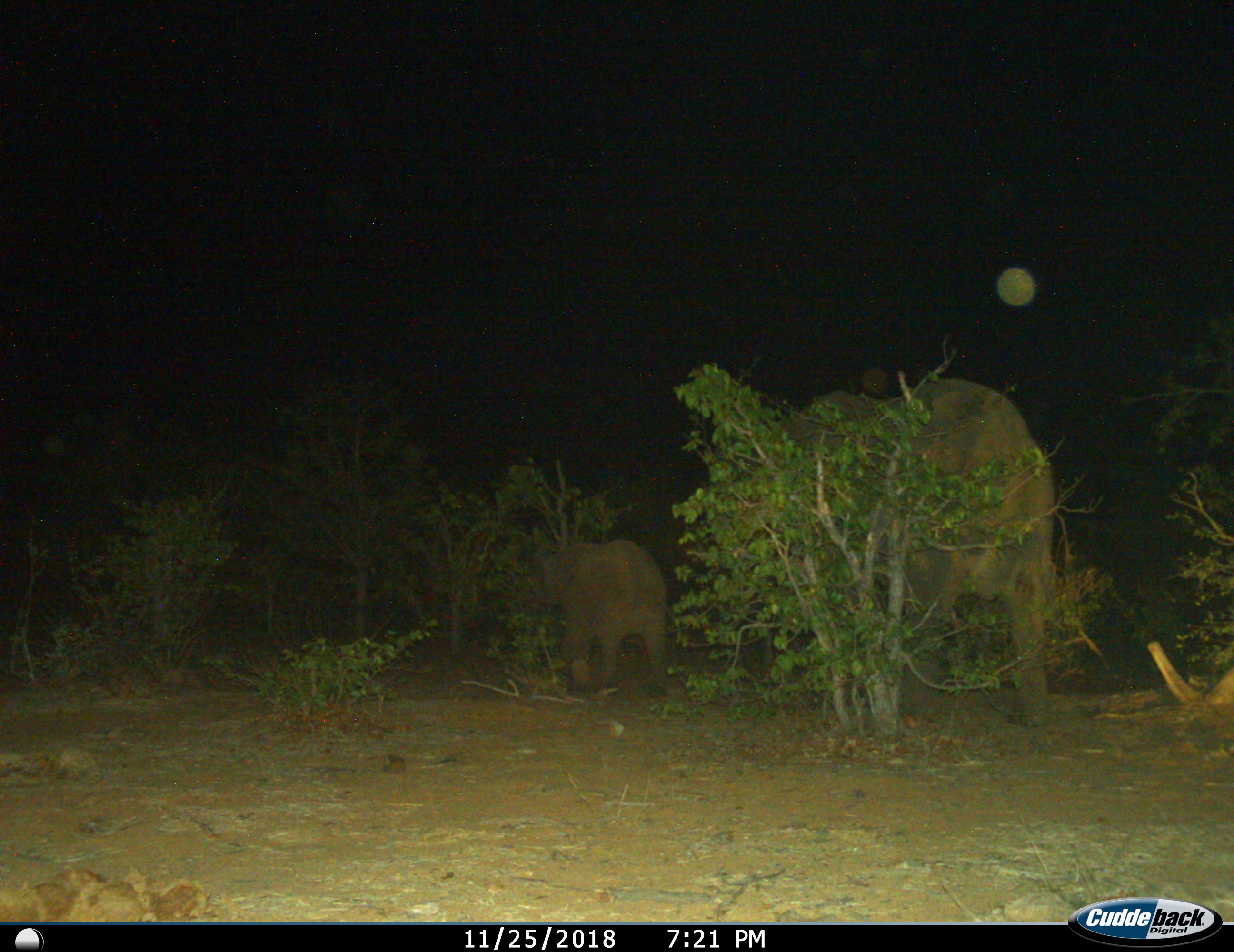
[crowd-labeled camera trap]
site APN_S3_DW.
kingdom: Animalia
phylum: Chordata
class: Mammalia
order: Proboscidea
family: Elephantidae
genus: Loxodonta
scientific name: Loxodonta africana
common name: african bush elephant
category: elephant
Elephant (african bush elephant) (Loxodonta africana), count 2. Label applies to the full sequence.